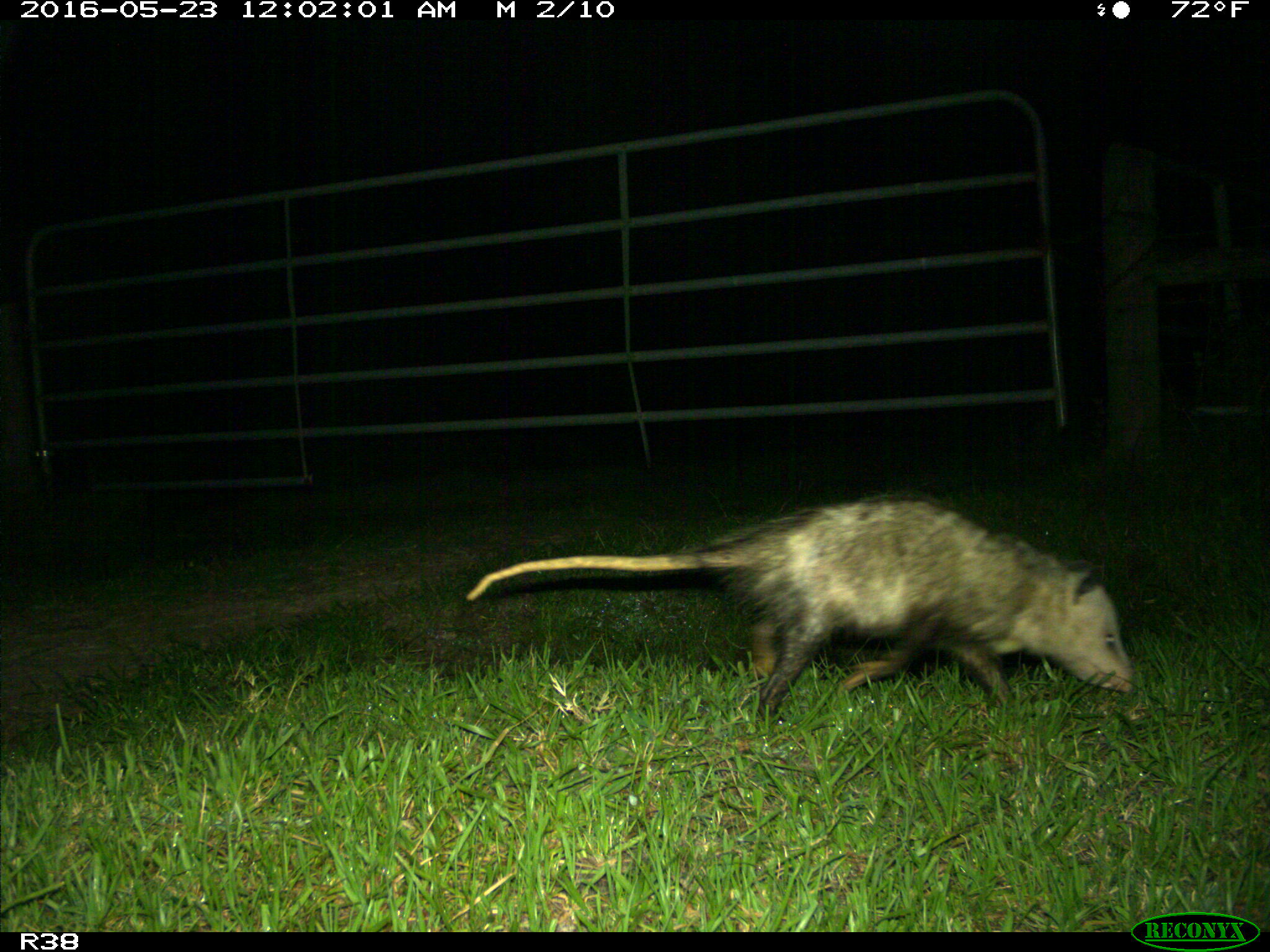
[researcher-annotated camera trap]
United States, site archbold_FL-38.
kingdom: Animalia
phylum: Chordata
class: Mammalia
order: Didelphimorphia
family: Didelphidae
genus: Didelphis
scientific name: Didelphis virginiana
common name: virginia opossum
Didelphis virginiana (virginia opossum).